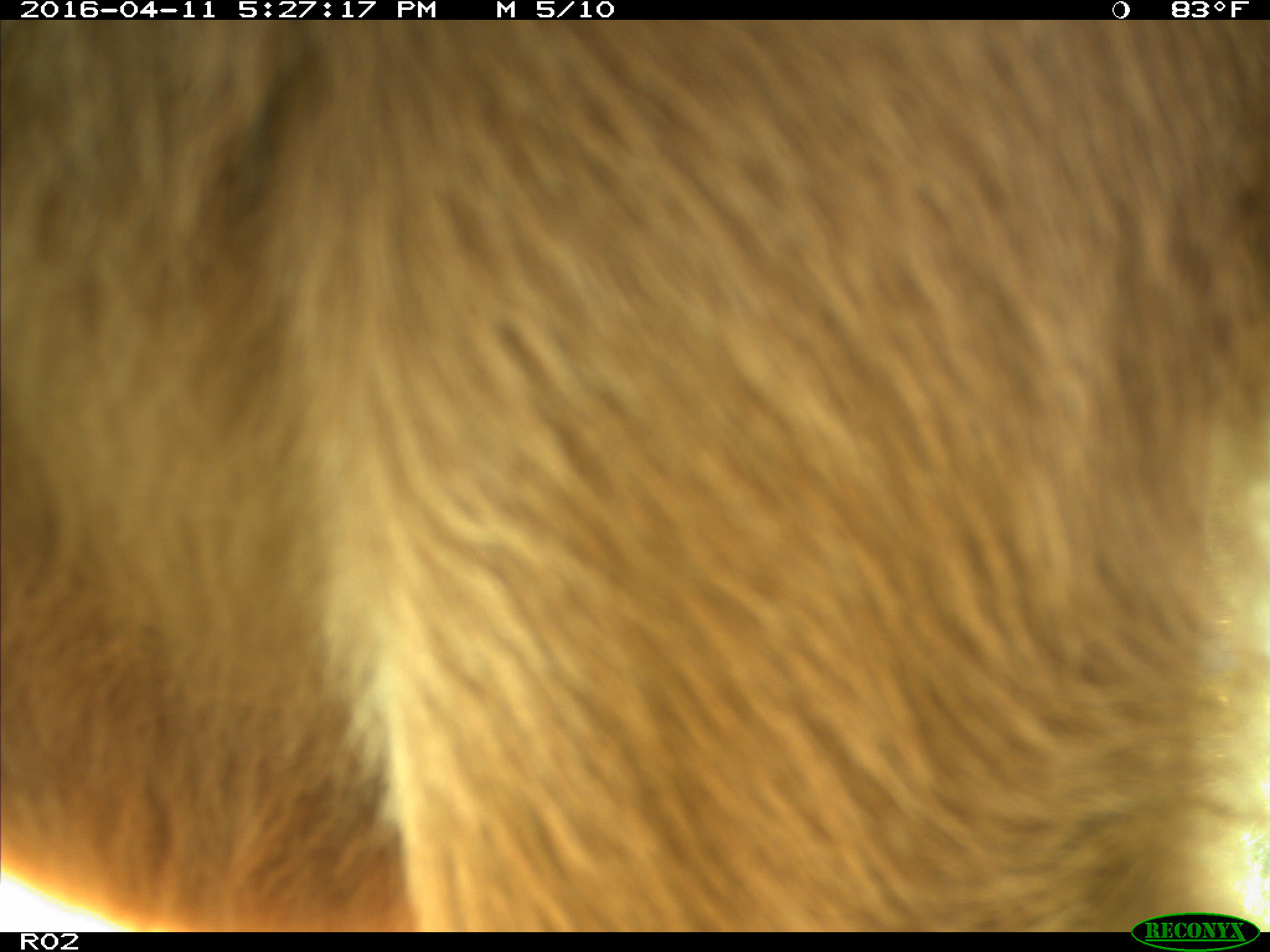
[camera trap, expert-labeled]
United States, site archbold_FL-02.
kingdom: Animalia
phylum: Chordata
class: Mammalia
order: Artiodactyla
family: Bovidae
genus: Bos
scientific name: Bos taurus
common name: domestic cow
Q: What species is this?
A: Bos taurus (domestic cow).